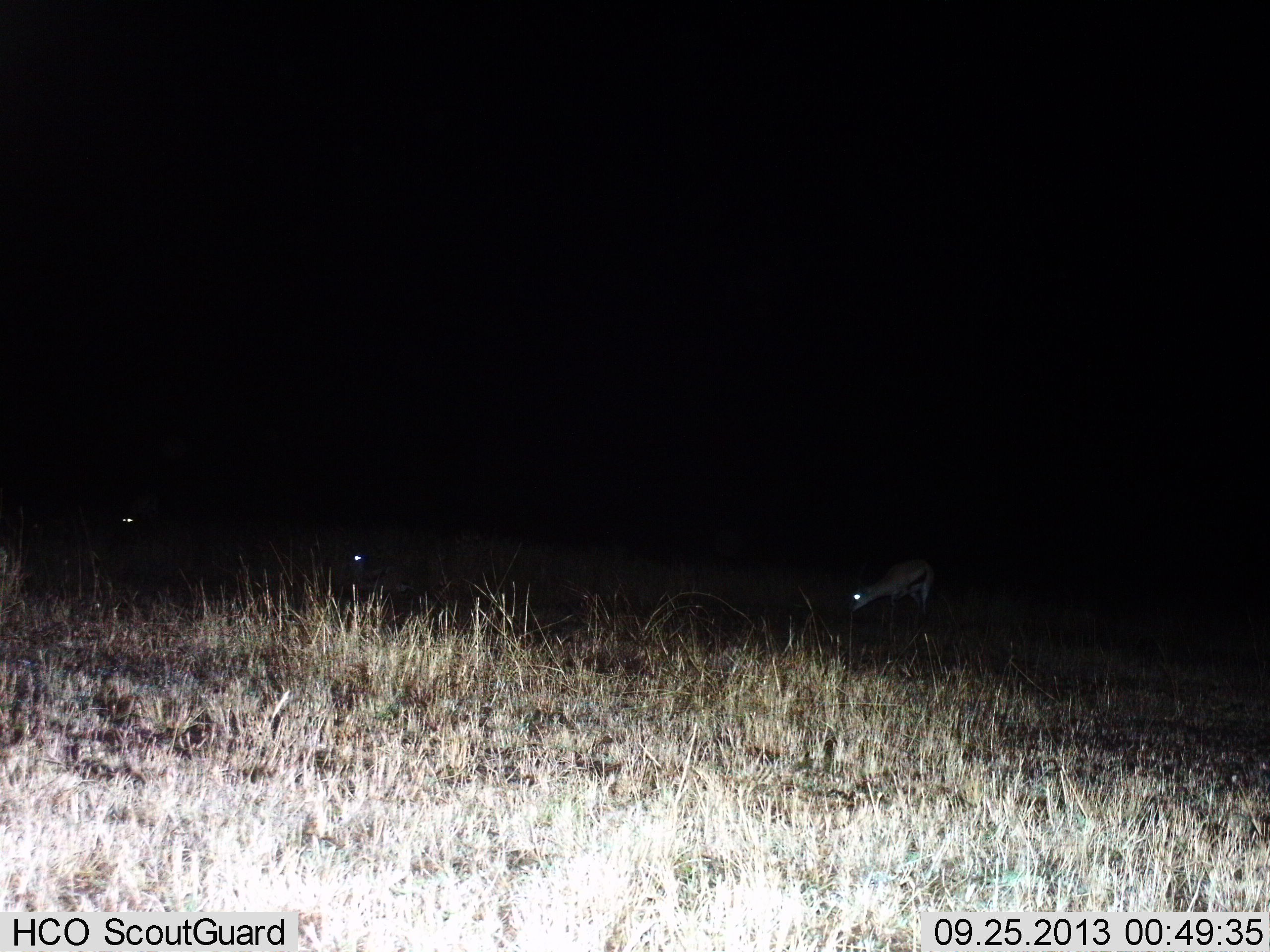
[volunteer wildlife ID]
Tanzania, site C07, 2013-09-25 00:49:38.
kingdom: Animalia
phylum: Chordata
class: Mammalia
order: Artiodactyla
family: Bovidae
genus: Eudorcas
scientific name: Eudorcas thomsonii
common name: thomson's gazelle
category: gazellethomsons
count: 3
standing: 20%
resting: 0%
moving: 0%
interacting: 0%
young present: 0%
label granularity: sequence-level